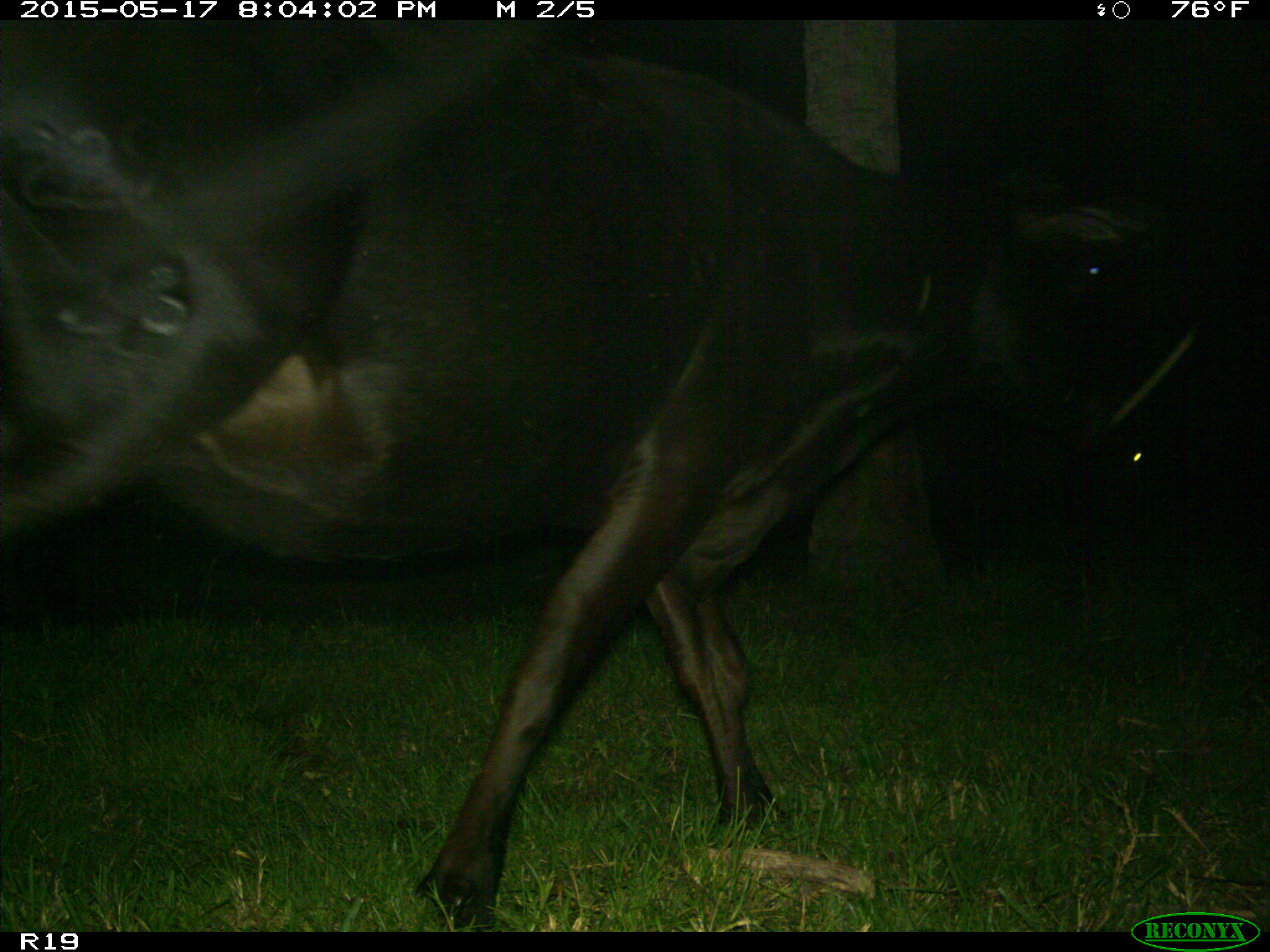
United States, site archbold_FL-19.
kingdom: Animalia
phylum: Chordata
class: Mammalia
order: Artiodactyla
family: Bovidae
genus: Bos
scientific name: Bos taurus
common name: domestic cow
Bos taurus (domestic cow).